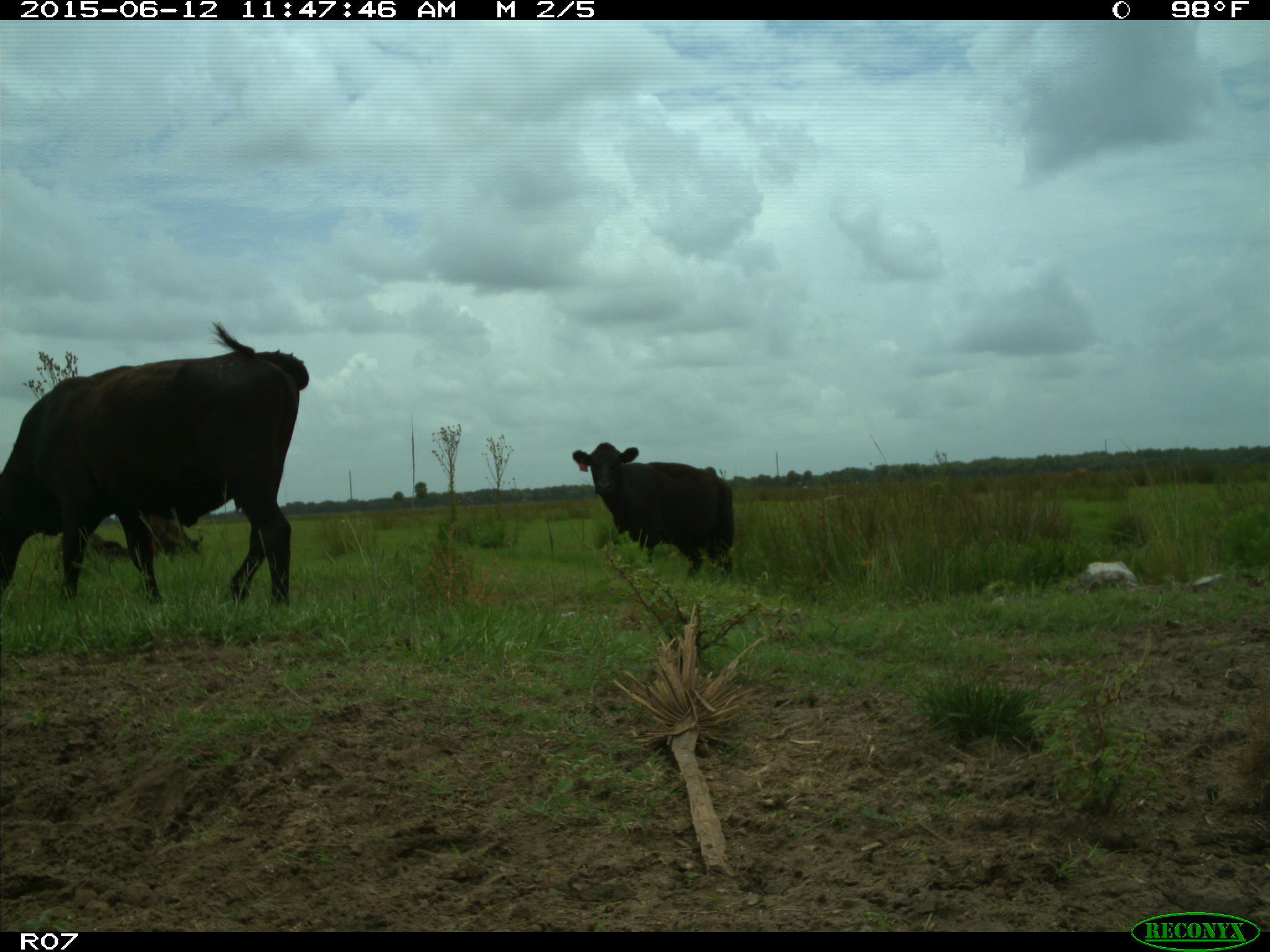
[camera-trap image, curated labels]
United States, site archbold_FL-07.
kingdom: Animalia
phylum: Chordata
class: Mammalia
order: Artiodactyla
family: Bovidae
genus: Bos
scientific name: Bos taurus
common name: domestic cow